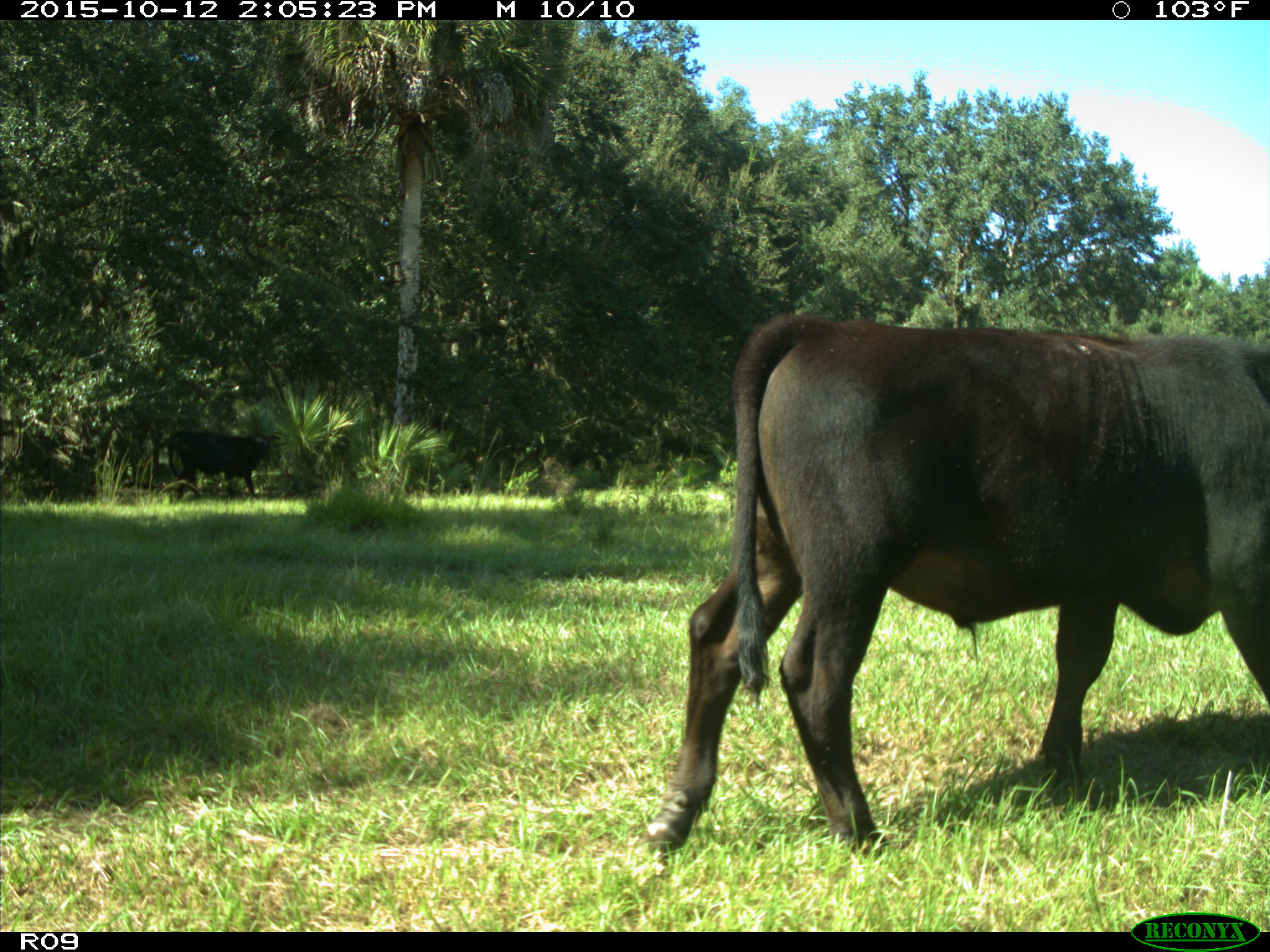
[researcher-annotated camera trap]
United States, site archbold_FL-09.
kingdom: Animalia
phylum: Chordata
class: Mammalia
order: Artiodactyla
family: Bovidae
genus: Bos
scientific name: Bos taurus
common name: domestic cow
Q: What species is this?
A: Bos taurus (domestic cow).